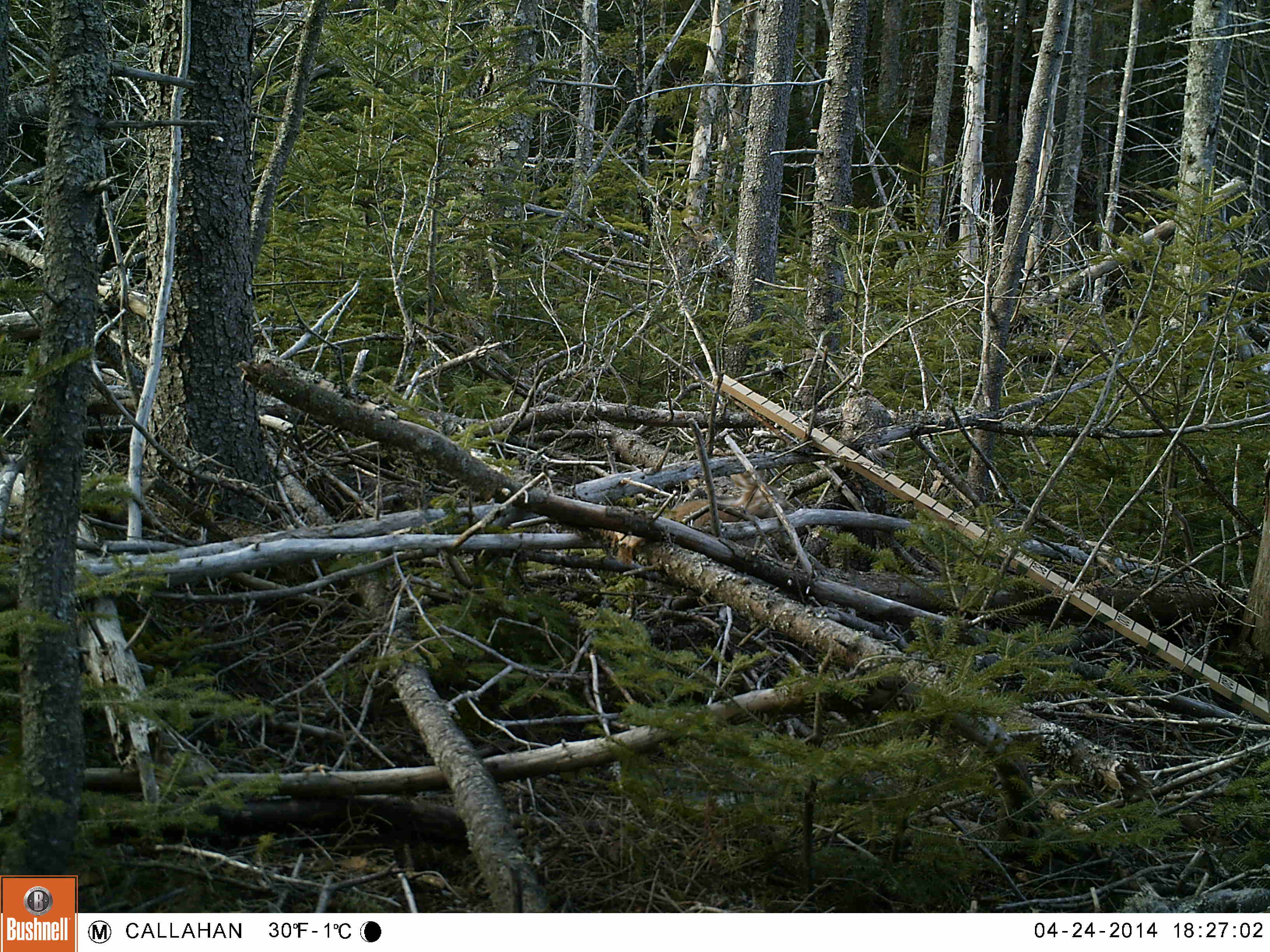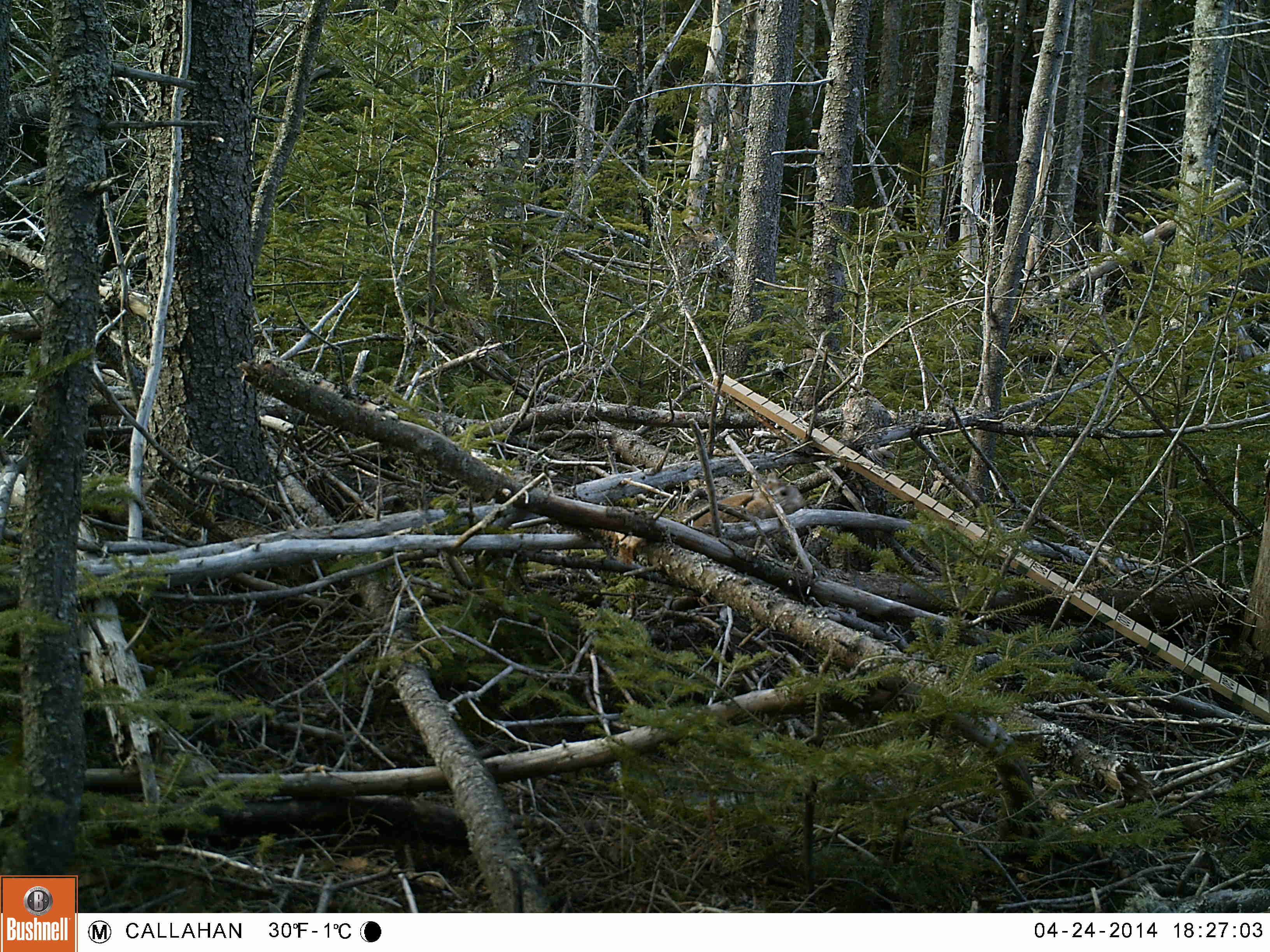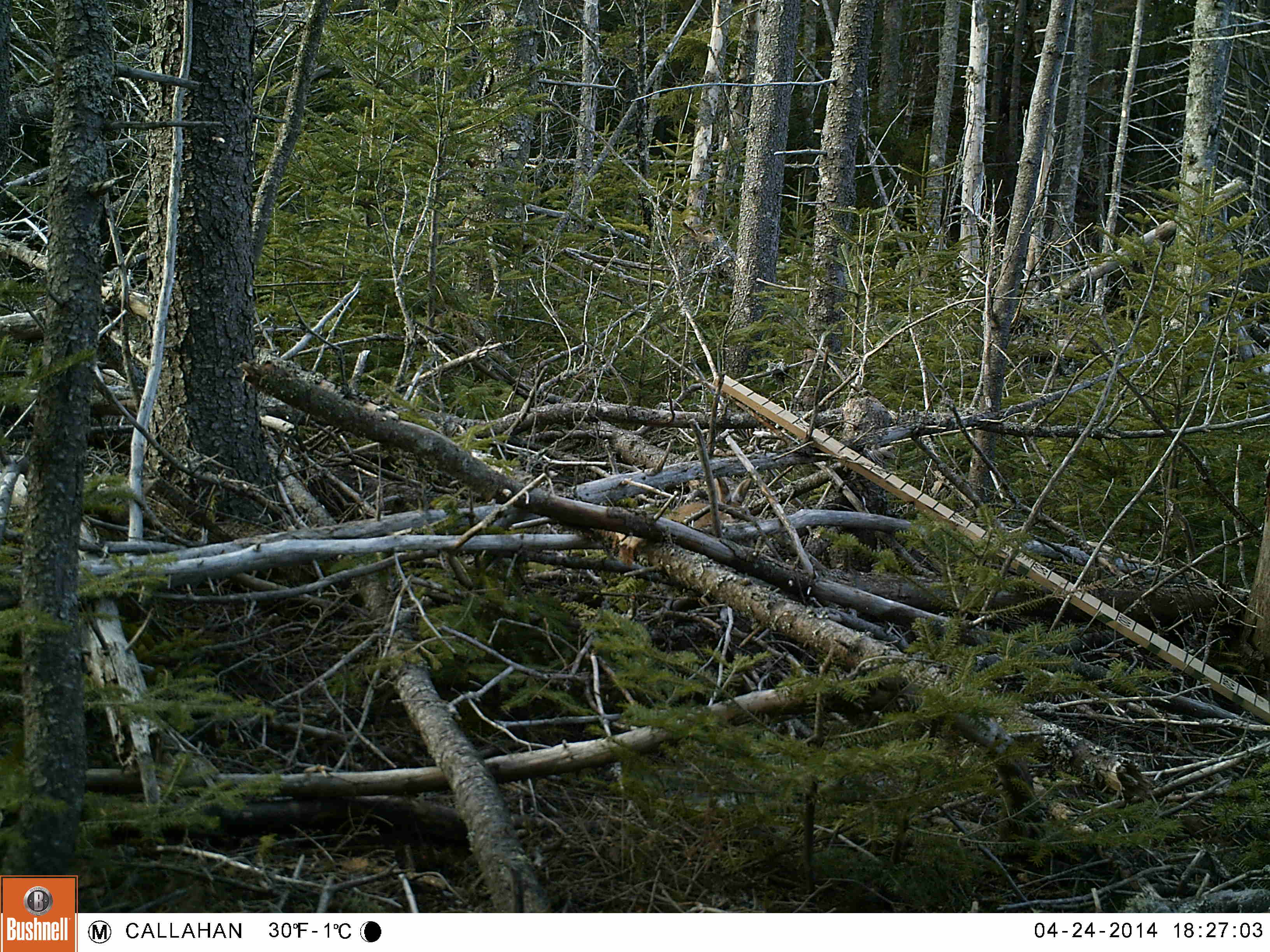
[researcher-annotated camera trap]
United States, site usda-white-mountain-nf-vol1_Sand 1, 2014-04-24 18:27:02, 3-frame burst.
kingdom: Animalia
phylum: Chordata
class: Mammalia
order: Lagomorpha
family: Leporidae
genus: Lepus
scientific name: Lepus americanus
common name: snowshoe hare